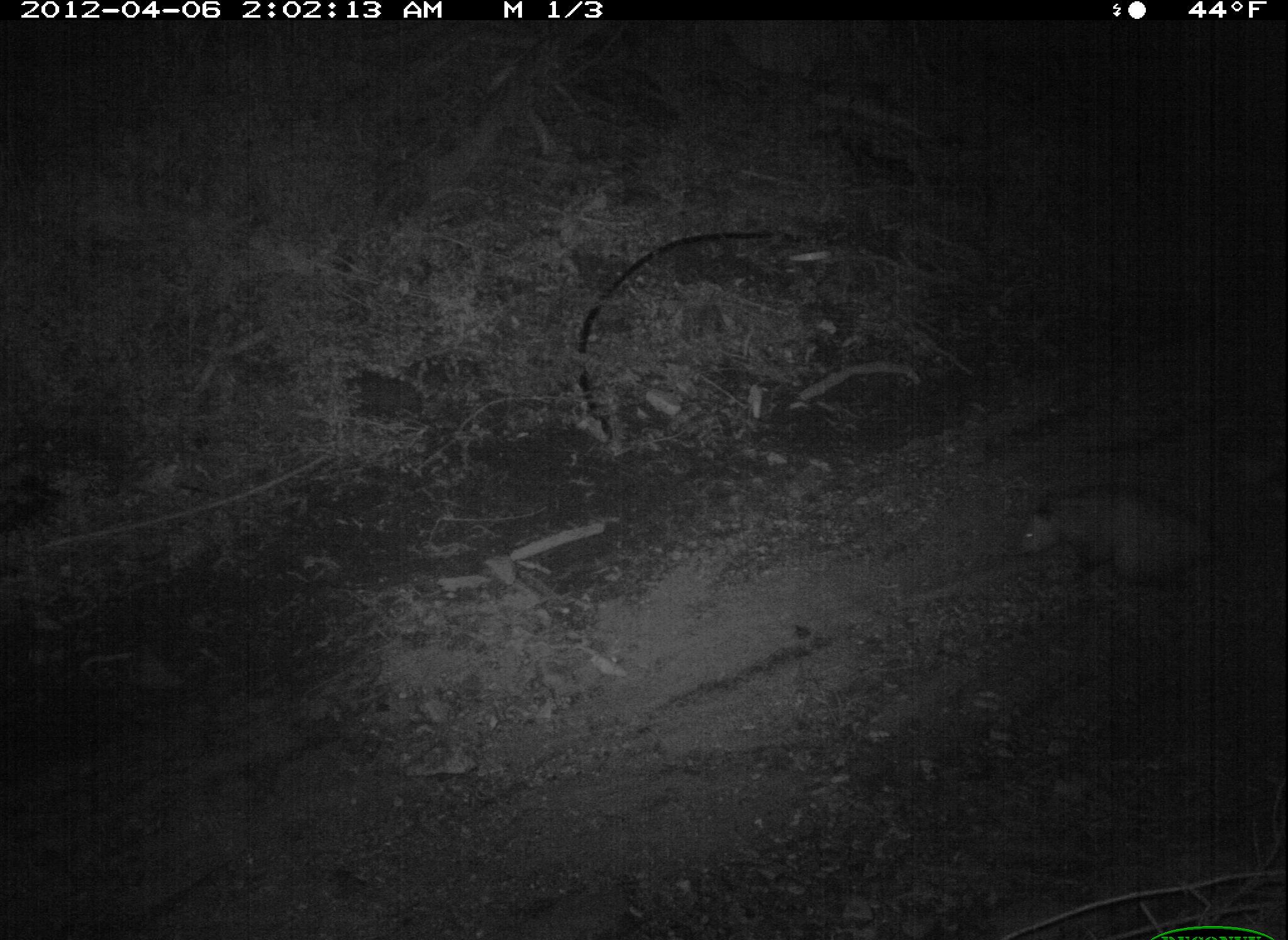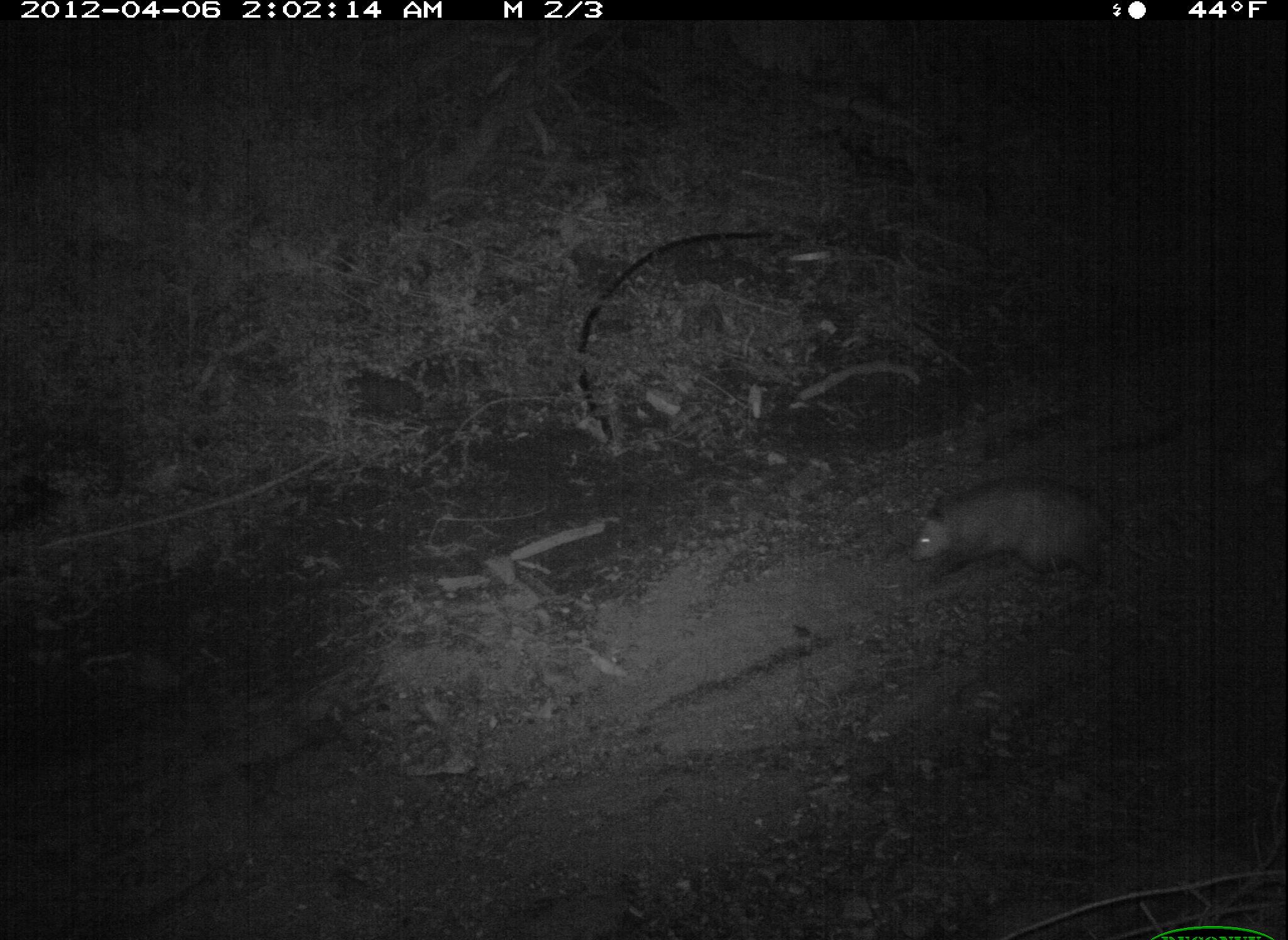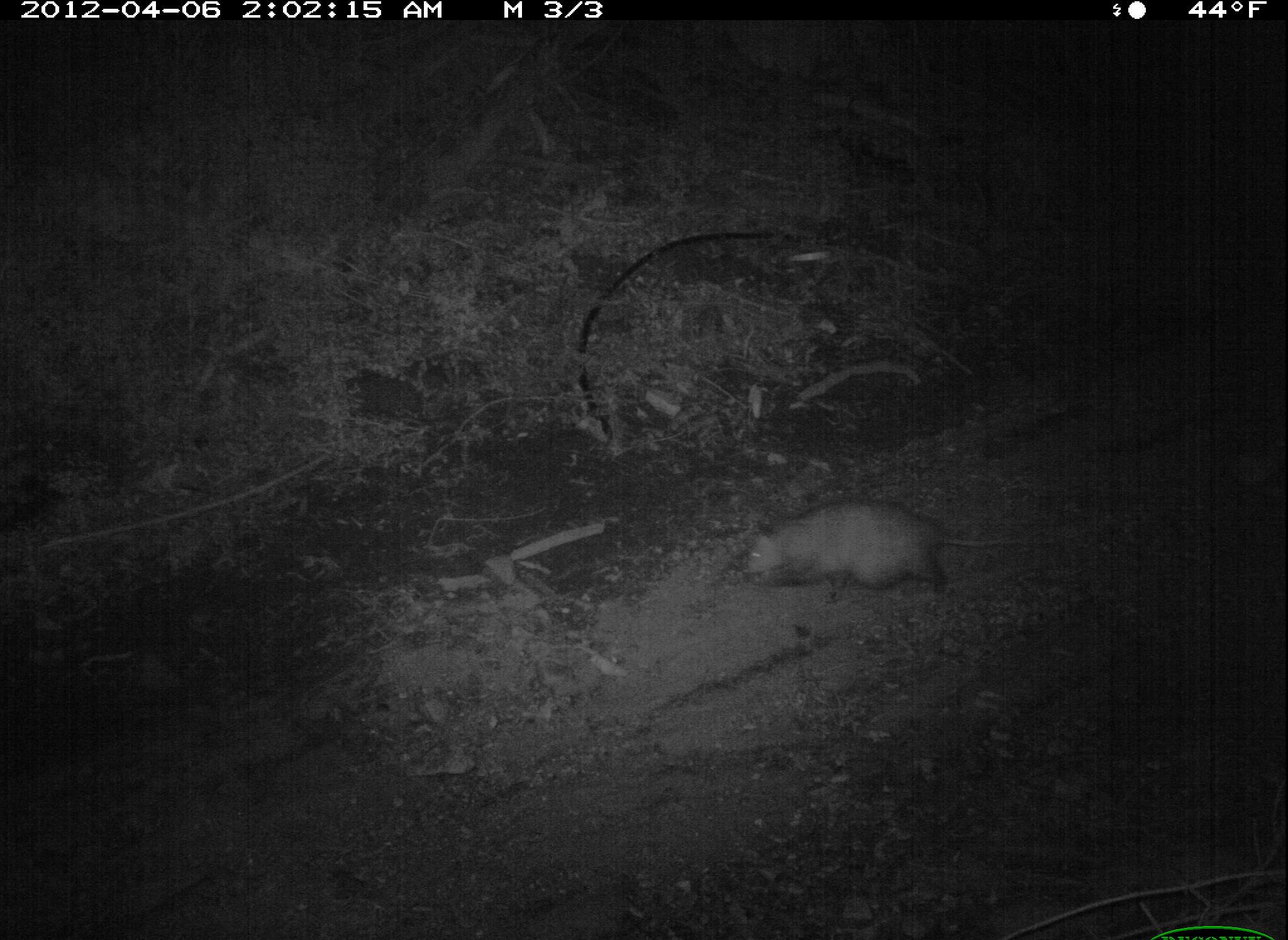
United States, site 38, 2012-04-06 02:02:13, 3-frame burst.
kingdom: Animalia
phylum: Chordata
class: Mammalia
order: Didelphimorphia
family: Didelphidae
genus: Didelphis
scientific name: Didelphis virginiana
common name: virginia opossum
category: opossum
Opossum (virginia opossum) (Didelphis virginiana).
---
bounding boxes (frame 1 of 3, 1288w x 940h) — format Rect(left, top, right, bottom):
opossum: Rect(979, 469, 1256, 601)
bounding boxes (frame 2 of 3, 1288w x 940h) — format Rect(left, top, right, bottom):
opossum: Rect(876, 482, 1195, 620)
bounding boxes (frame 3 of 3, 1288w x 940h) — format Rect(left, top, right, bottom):
opossum: Rect(721, 485, 1075, 630)